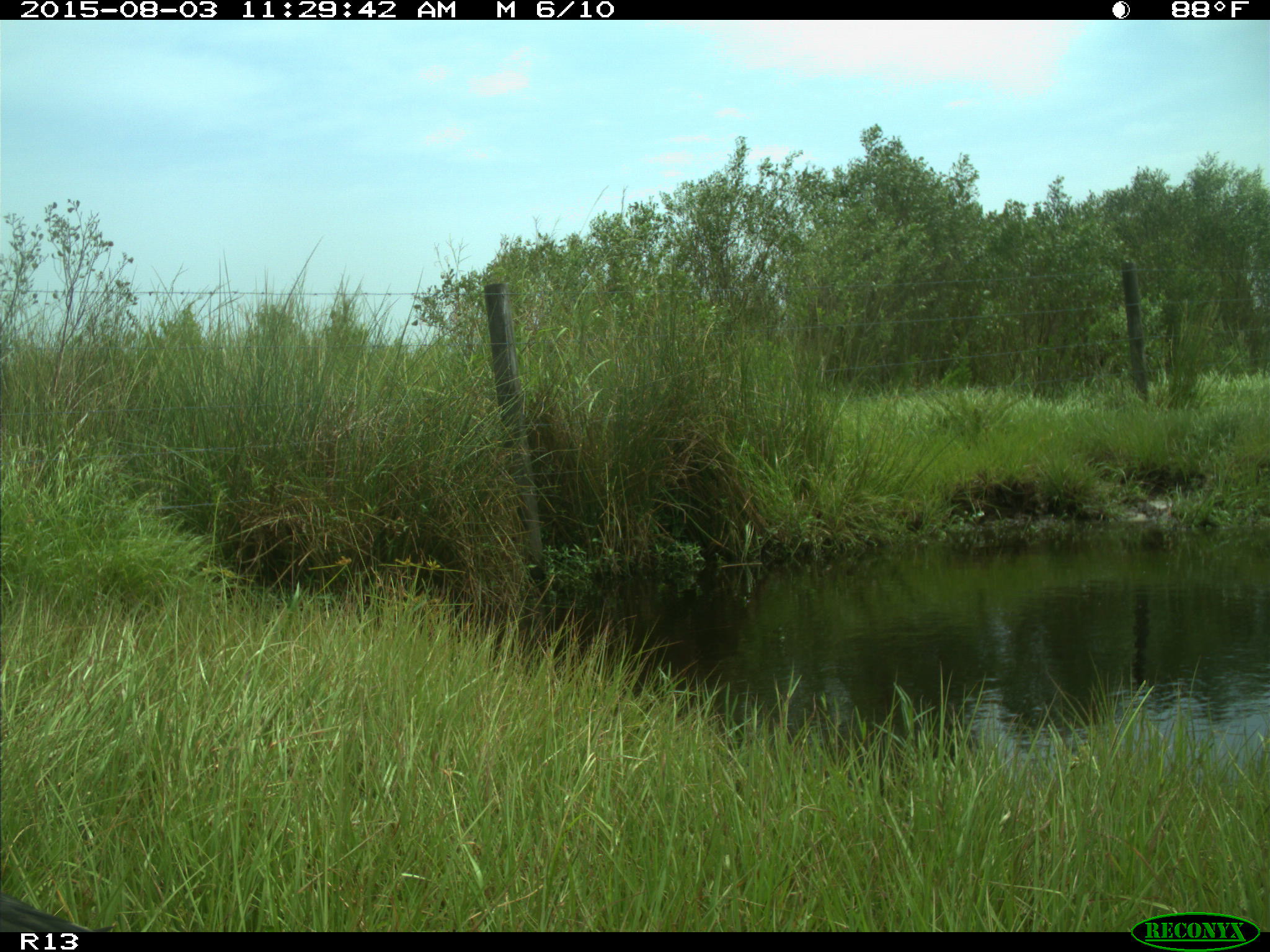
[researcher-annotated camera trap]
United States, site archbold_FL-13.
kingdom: Animalia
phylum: Chordata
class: Aves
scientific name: Aves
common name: birds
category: unidentified bird